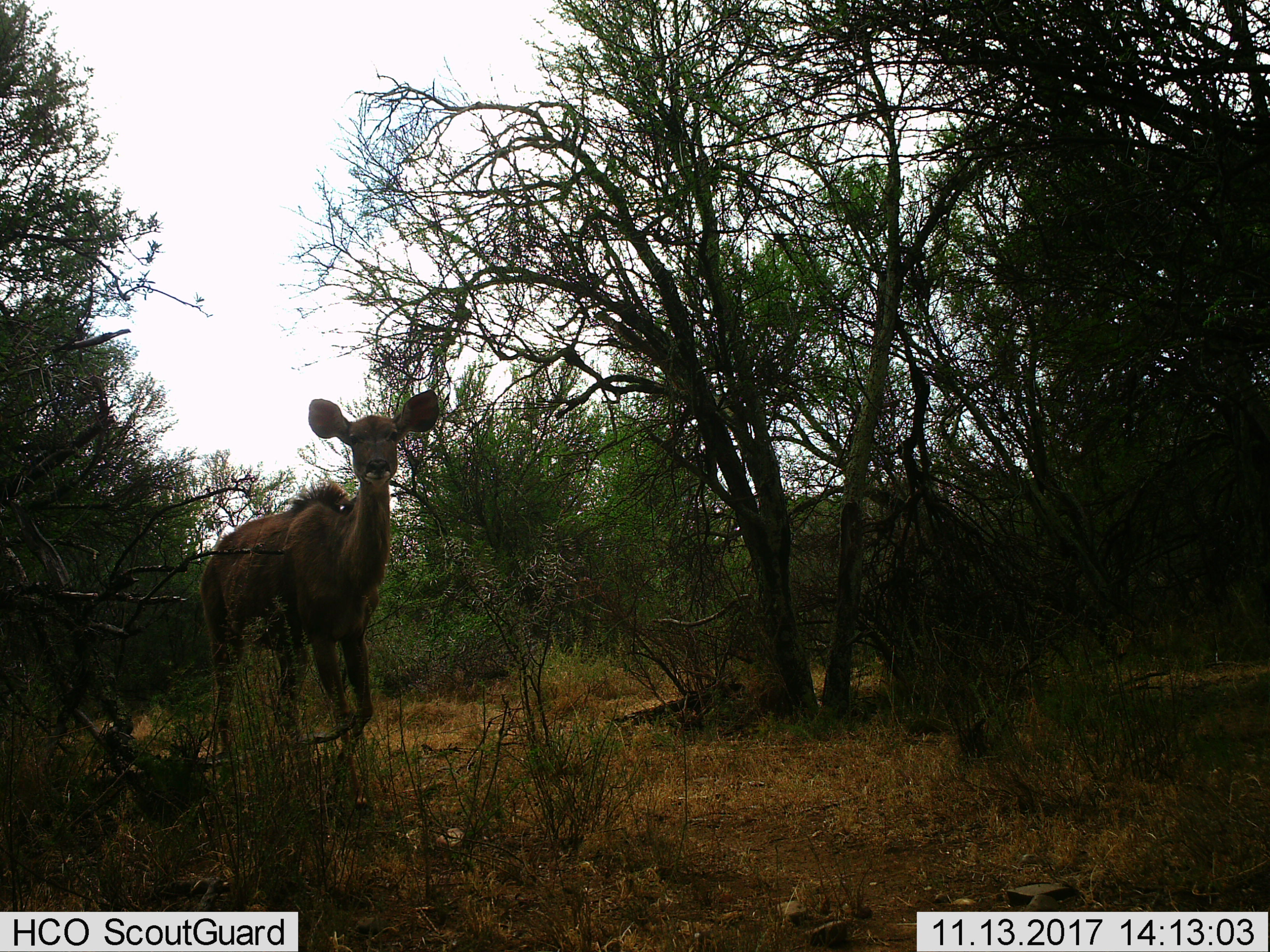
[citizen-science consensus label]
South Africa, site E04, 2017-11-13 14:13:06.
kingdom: Animalia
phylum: Chordata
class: Mammalia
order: Artiodactyla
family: Bovidae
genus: Tragelaphus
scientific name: Tragelaphus strepsiceros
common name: greater kudu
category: kudu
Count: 1.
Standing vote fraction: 75%.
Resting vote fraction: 0%.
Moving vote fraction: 50%.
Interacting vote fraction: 0%.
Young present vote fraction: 0%.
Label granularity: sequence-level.